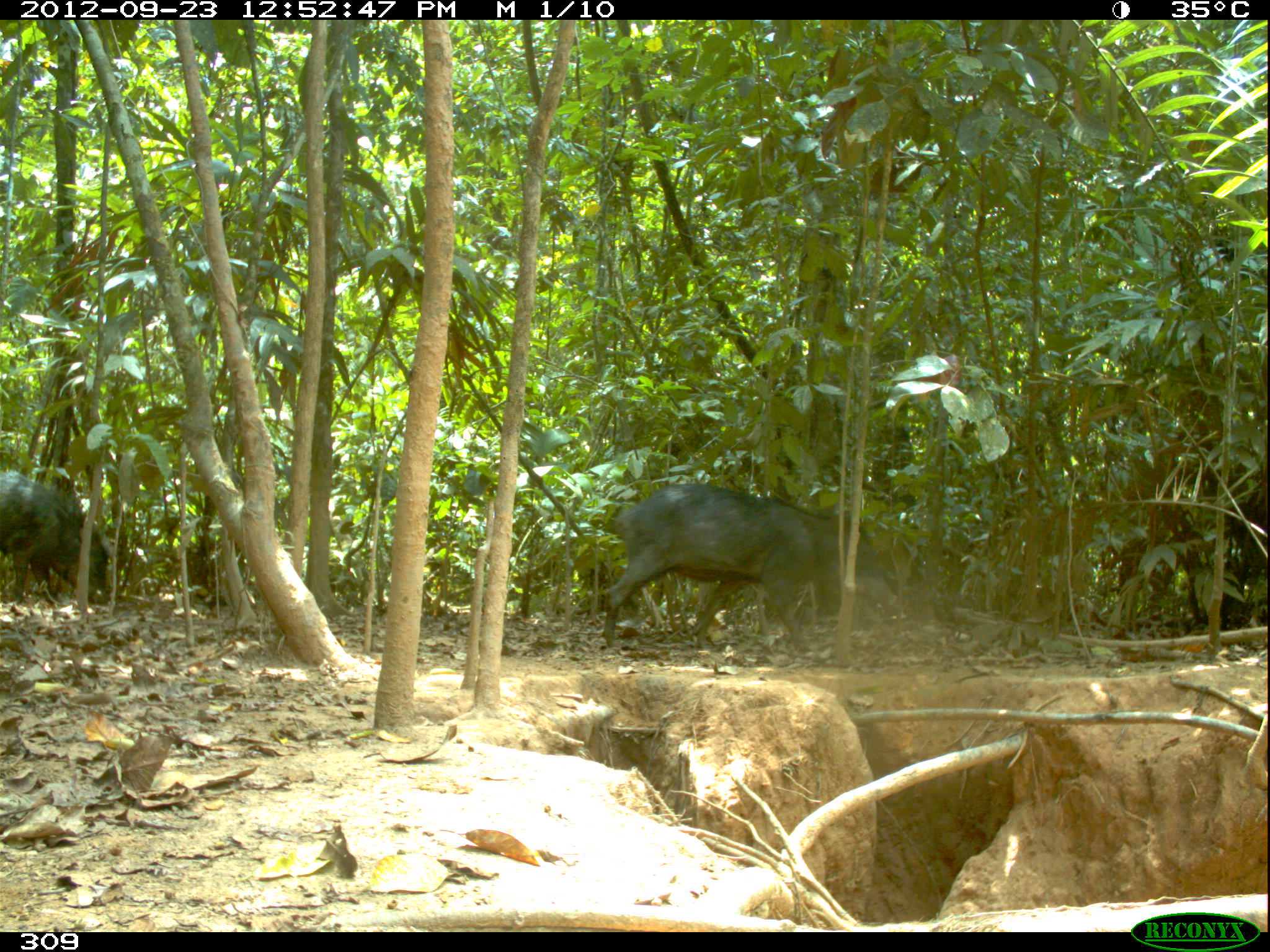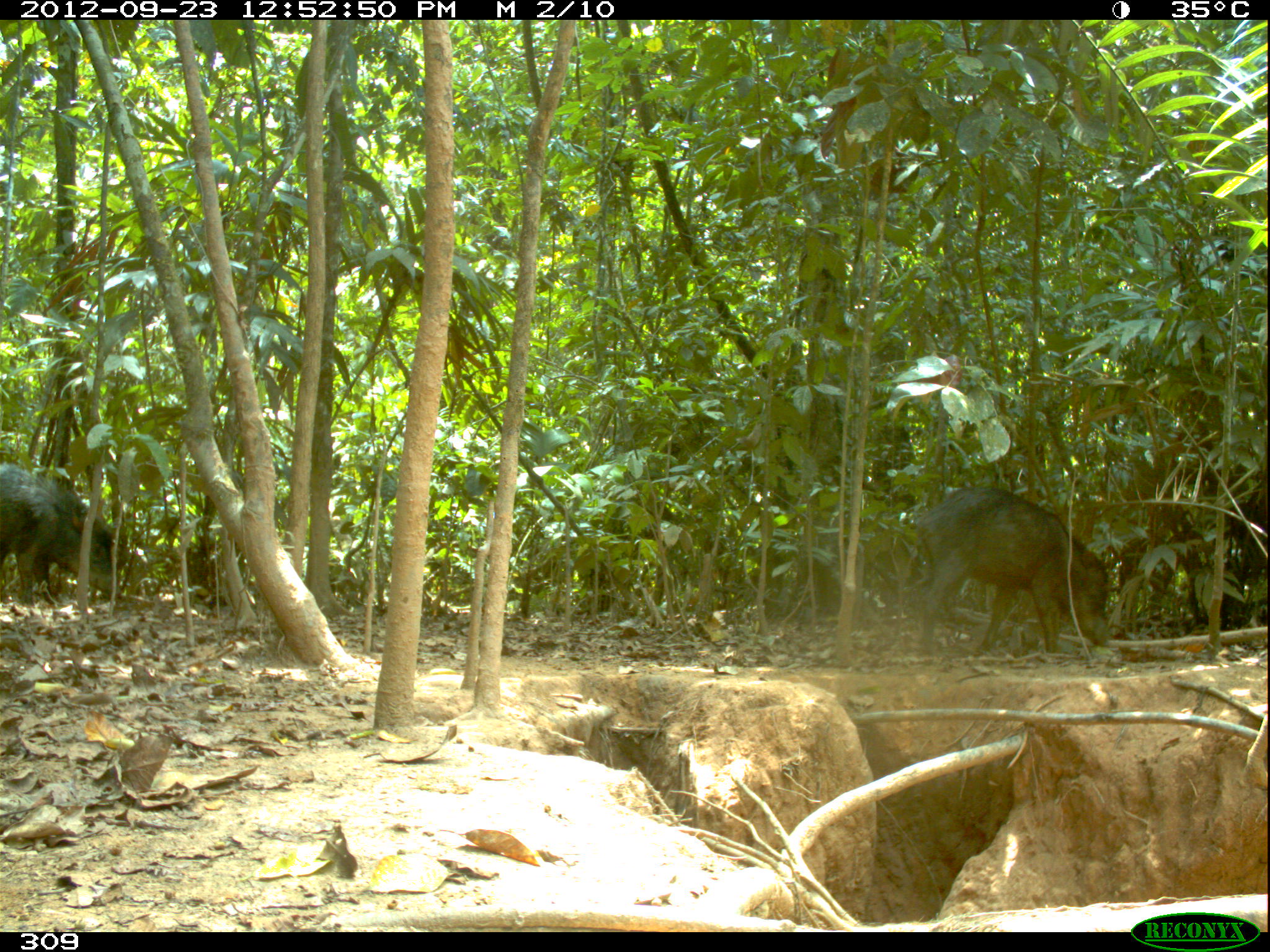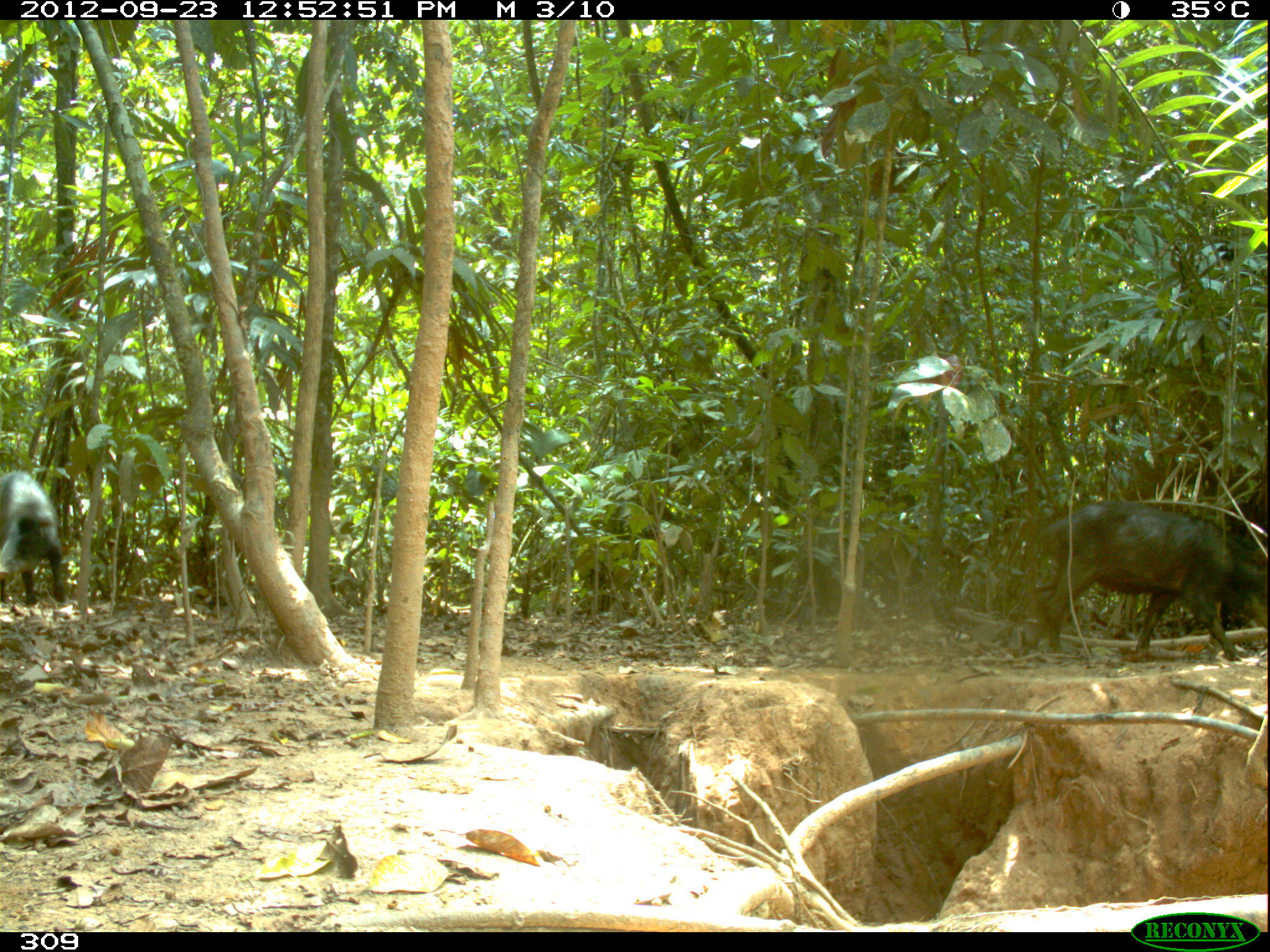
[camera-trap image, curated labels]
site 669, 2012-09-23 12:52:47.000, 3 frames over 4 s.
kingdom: Animalia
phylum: Chordata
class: Mammalia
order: Artiodactyla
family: Tayassuidae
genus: Tayassu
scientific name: Tayassu pecari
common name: white-lipped peccary